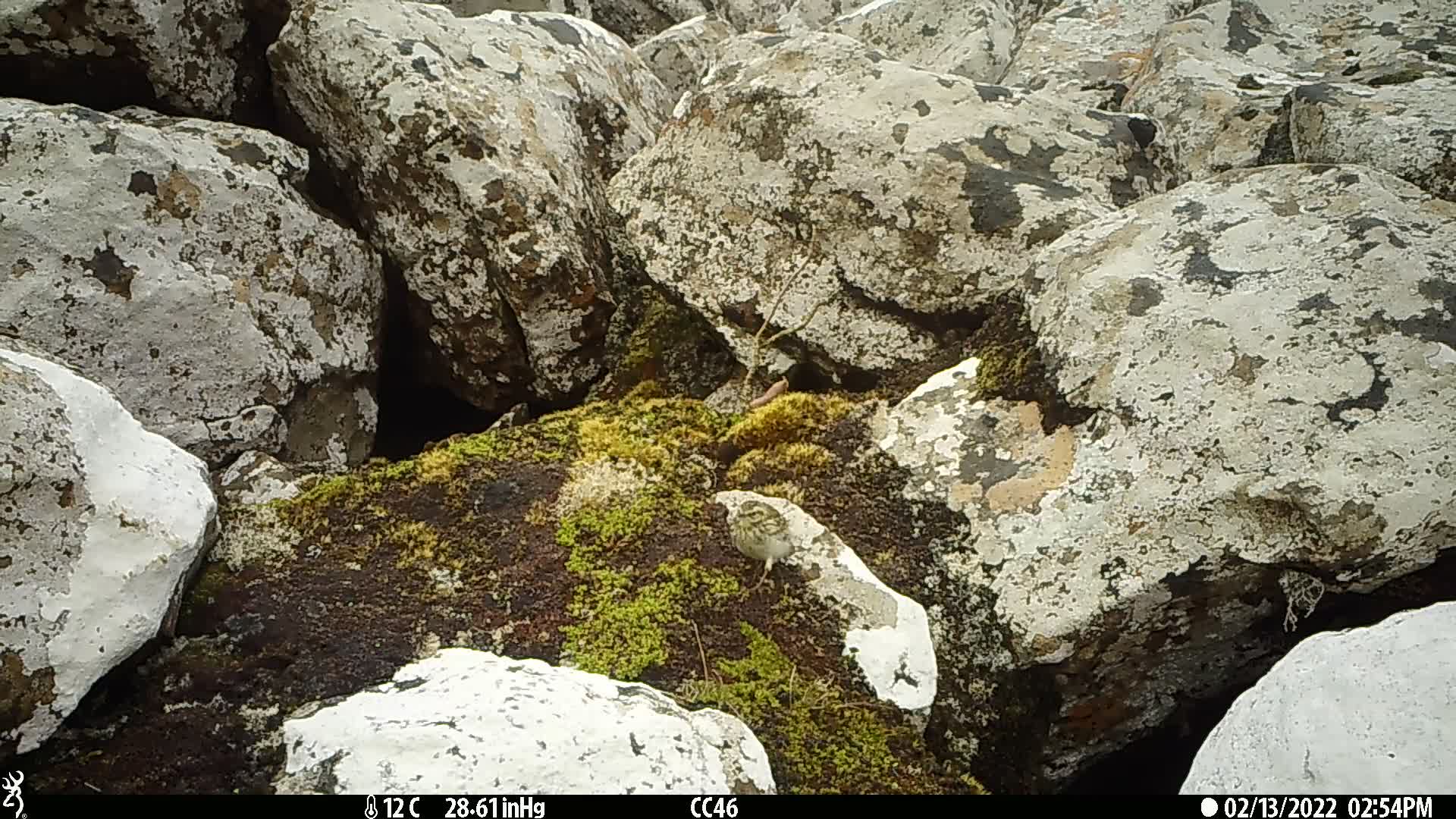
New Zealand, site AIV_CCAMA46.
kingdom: Animalia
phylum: Chordata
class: Aves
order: Passeriformes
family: Motacillidae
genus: Anthus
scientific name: Anthus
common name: pipit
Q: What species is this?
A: Pipit (Anthus).